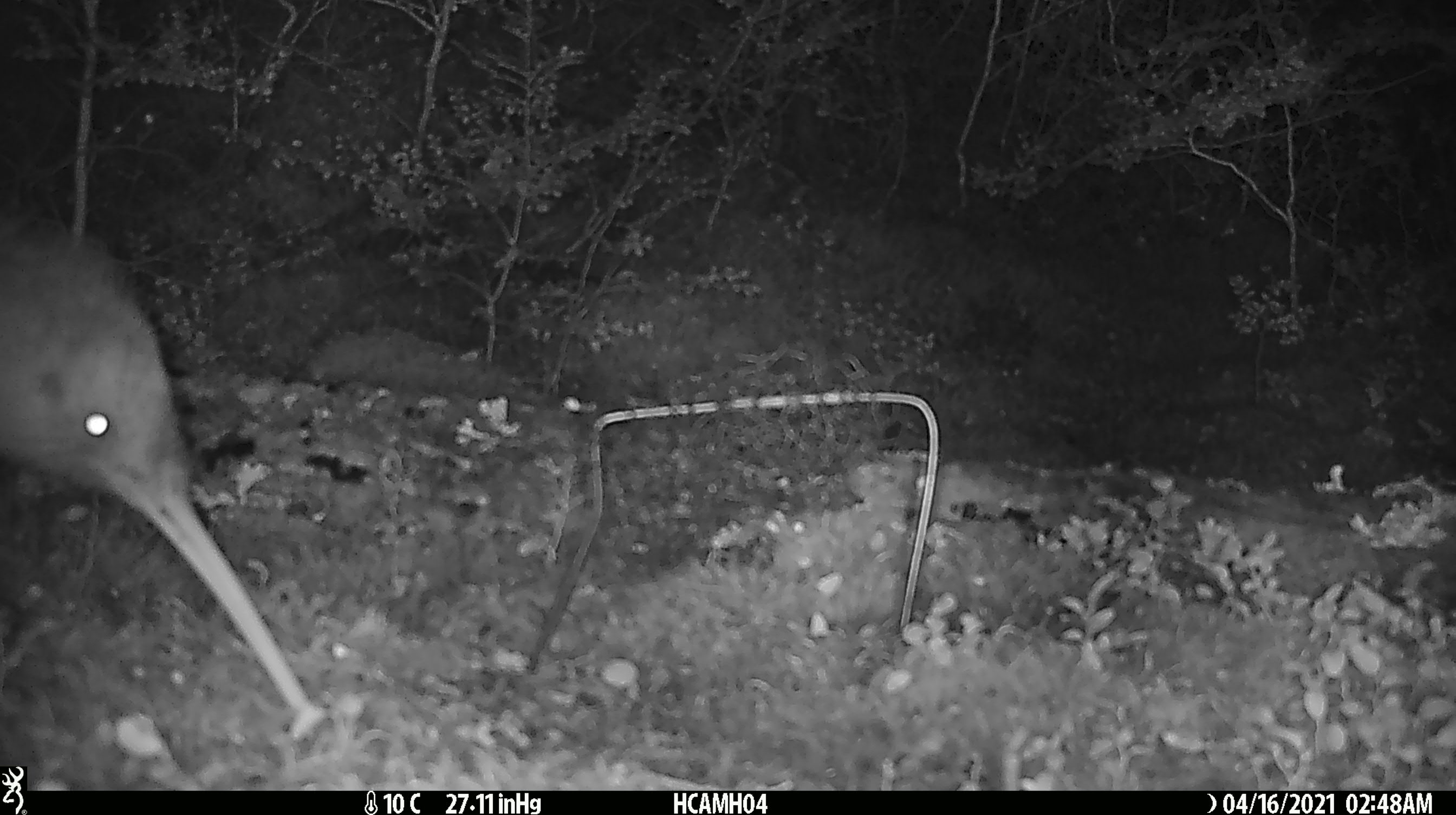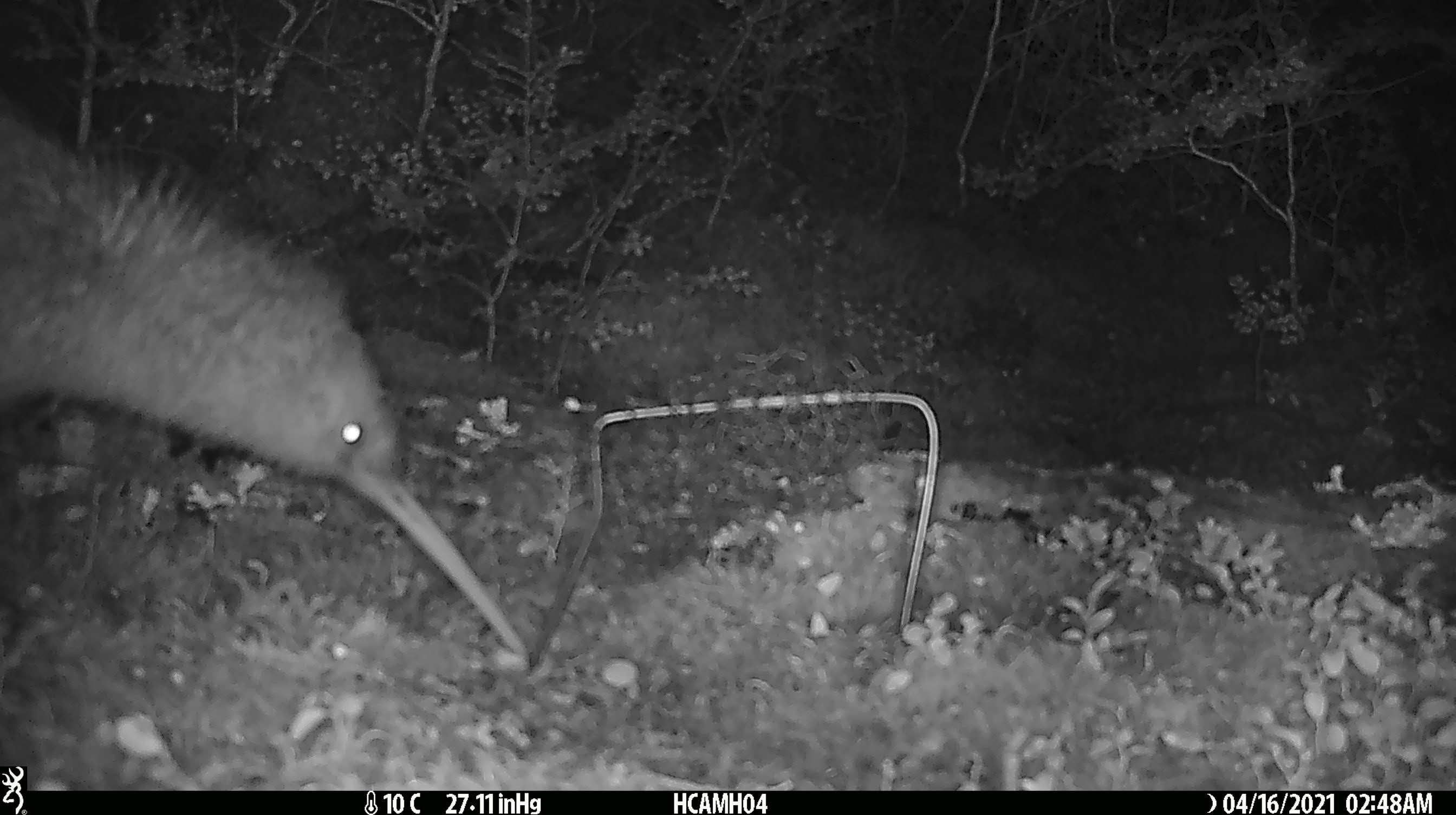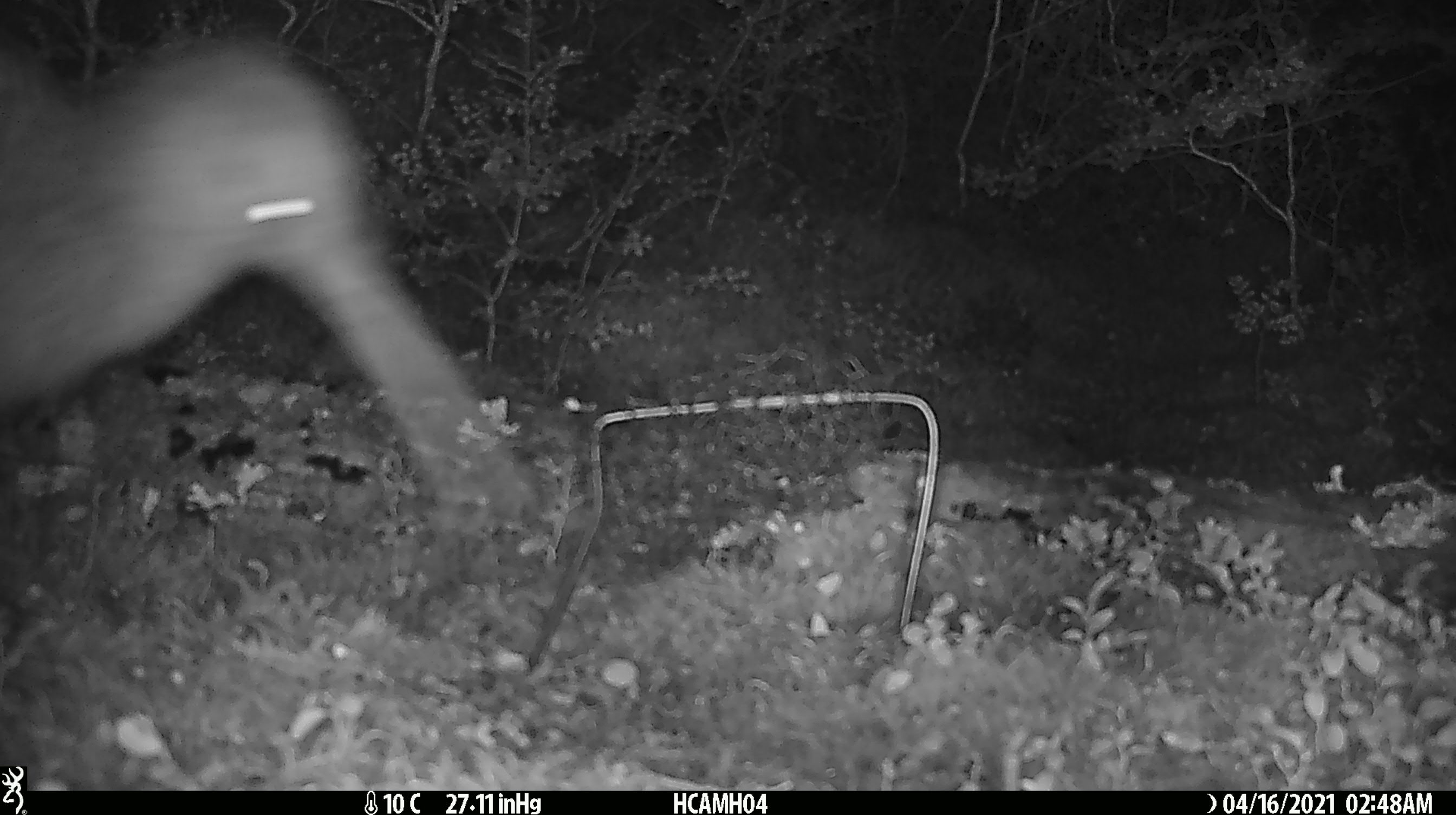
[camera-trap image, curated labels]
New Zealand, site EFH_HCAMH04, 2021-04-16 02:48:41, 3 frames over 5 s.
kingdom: Animalia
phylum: Chordata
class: Aves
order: Apterygiformes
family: Apterygidae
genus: Apteryx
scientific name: Apteryx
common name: kiwi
Kiwi (Apteryx).